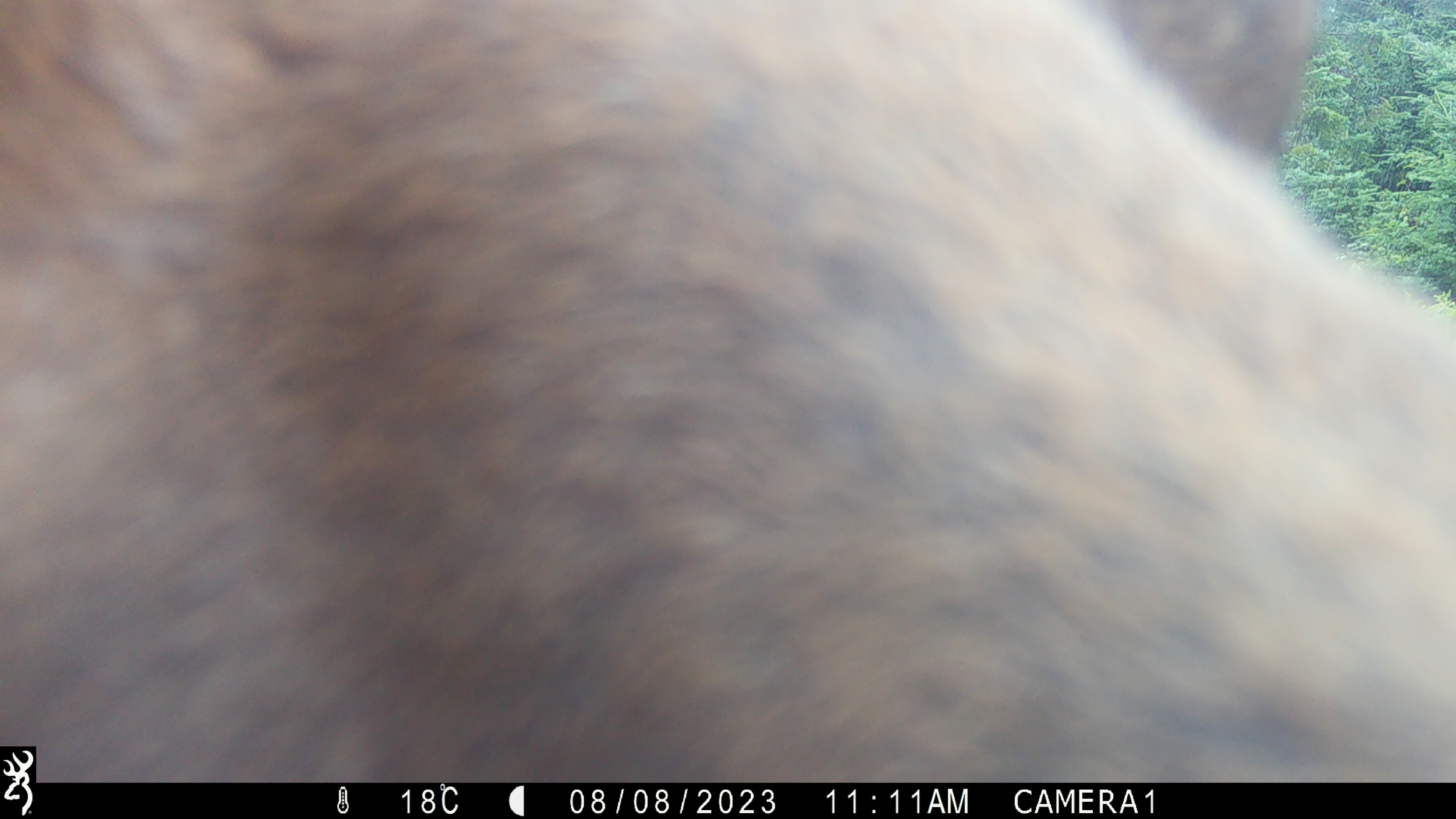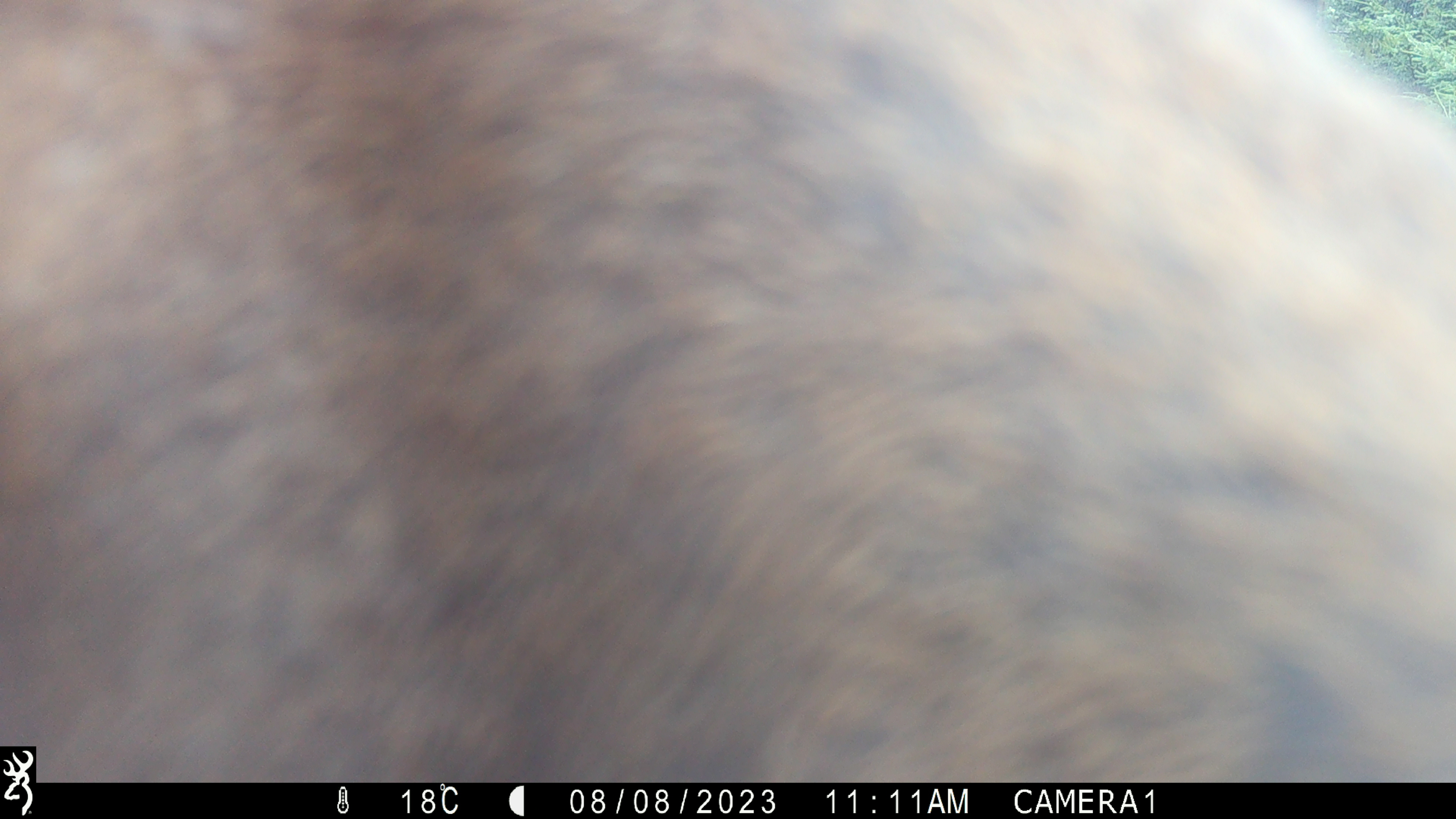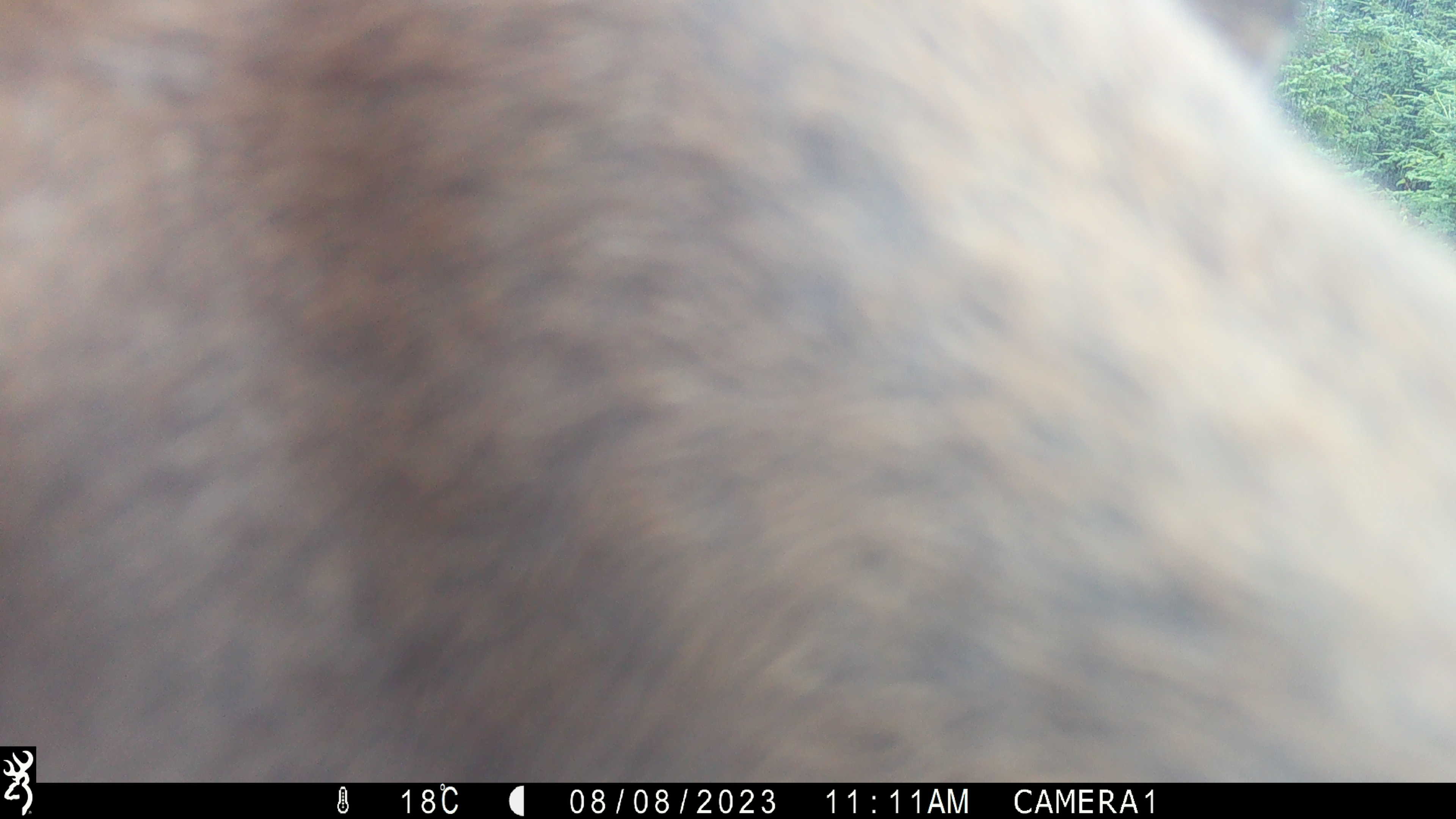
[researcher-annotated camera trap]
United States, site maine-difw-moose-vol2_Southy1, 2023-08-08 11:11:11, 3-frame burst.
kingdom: Animalia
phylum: Chordata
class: Mammalia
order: Artiodactyla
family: Cervidae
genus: Alces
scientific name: Alces alces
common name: moose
Moose (Alces alces).